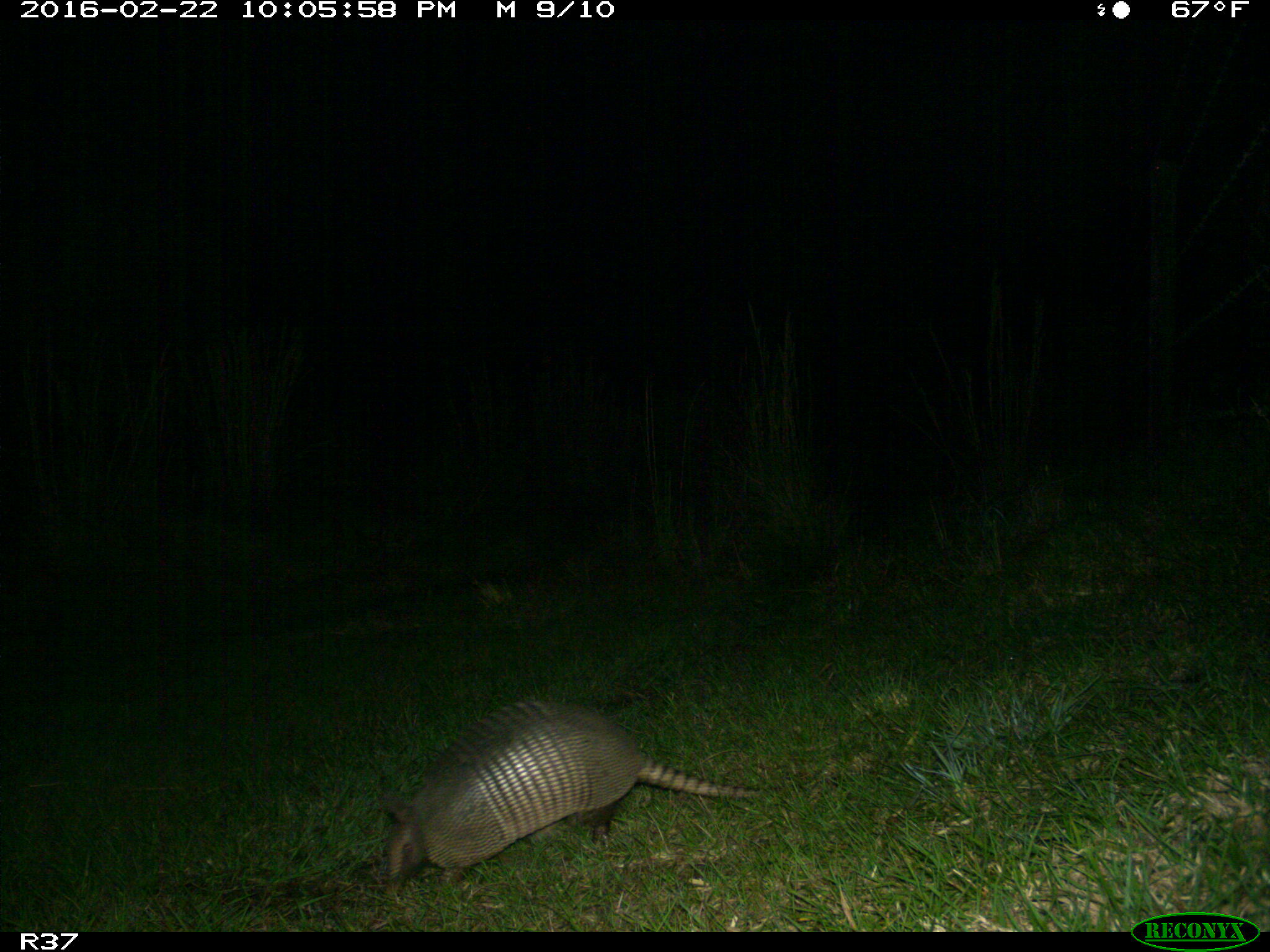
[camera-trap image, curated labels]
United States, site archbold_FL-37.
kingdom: Animalia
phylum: Chordata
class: Mammalia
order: Cingulata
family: Dasypodidae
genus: Dasypus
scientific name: Dasypus novemcinctus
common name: nine-banded armadillo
Dasypus novemcinctus (nine-banded armadillo).